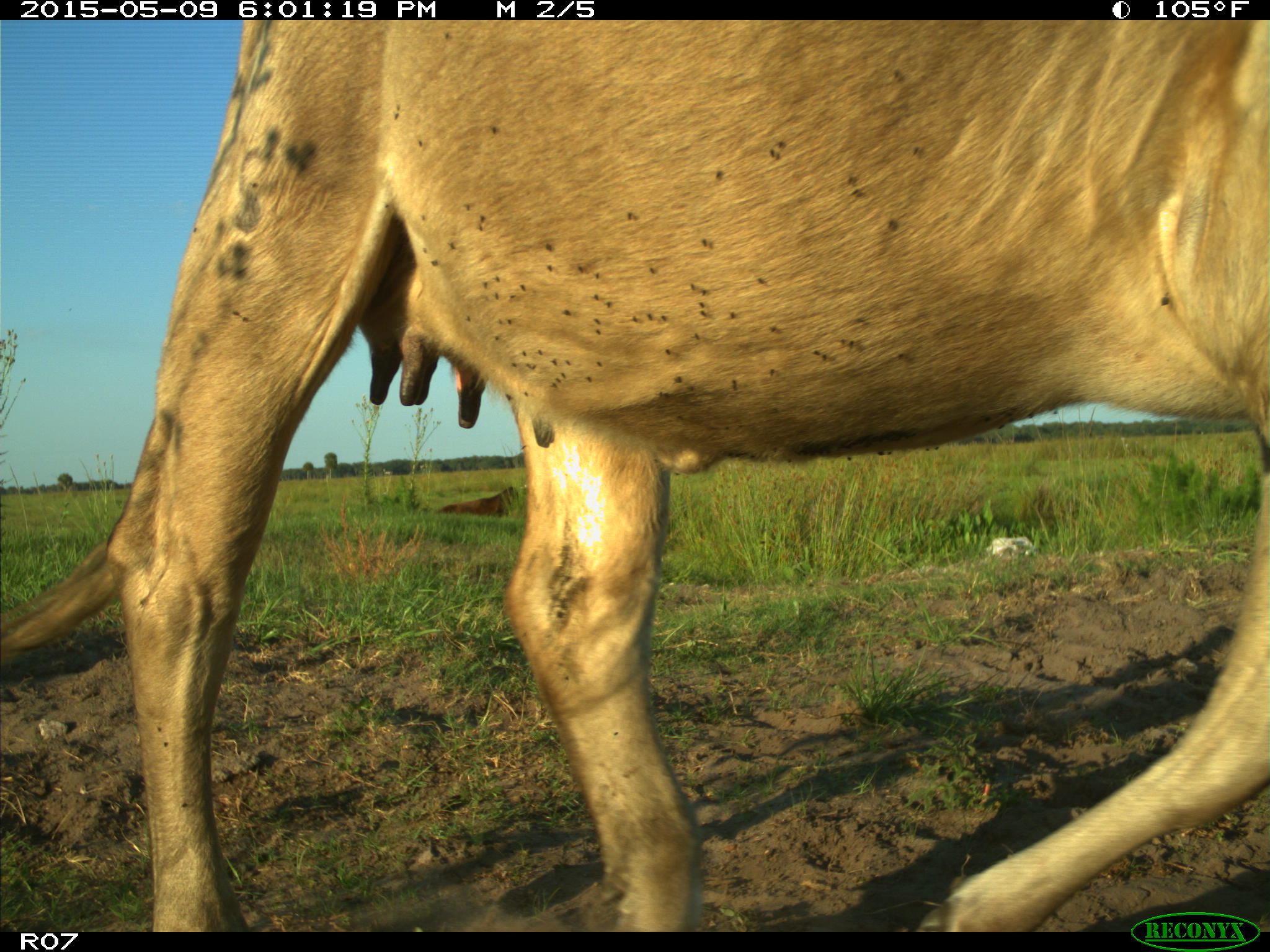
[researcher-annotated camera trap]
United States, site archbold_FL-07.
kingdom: Animalia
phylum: Chordata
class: Mammalia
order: Artiodactyla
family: Bovidae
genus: Bos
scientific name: Bos taurus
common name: domestic cow